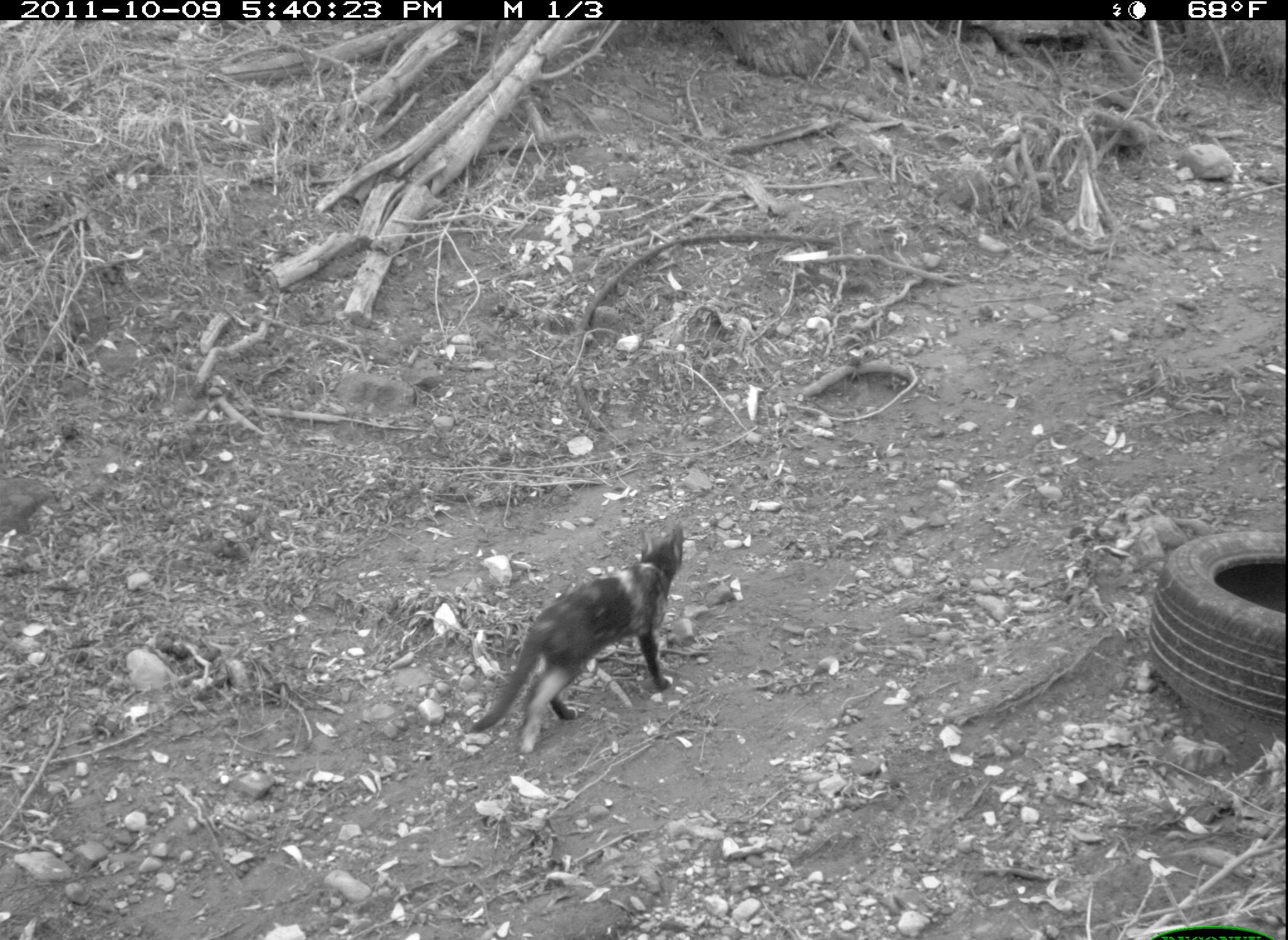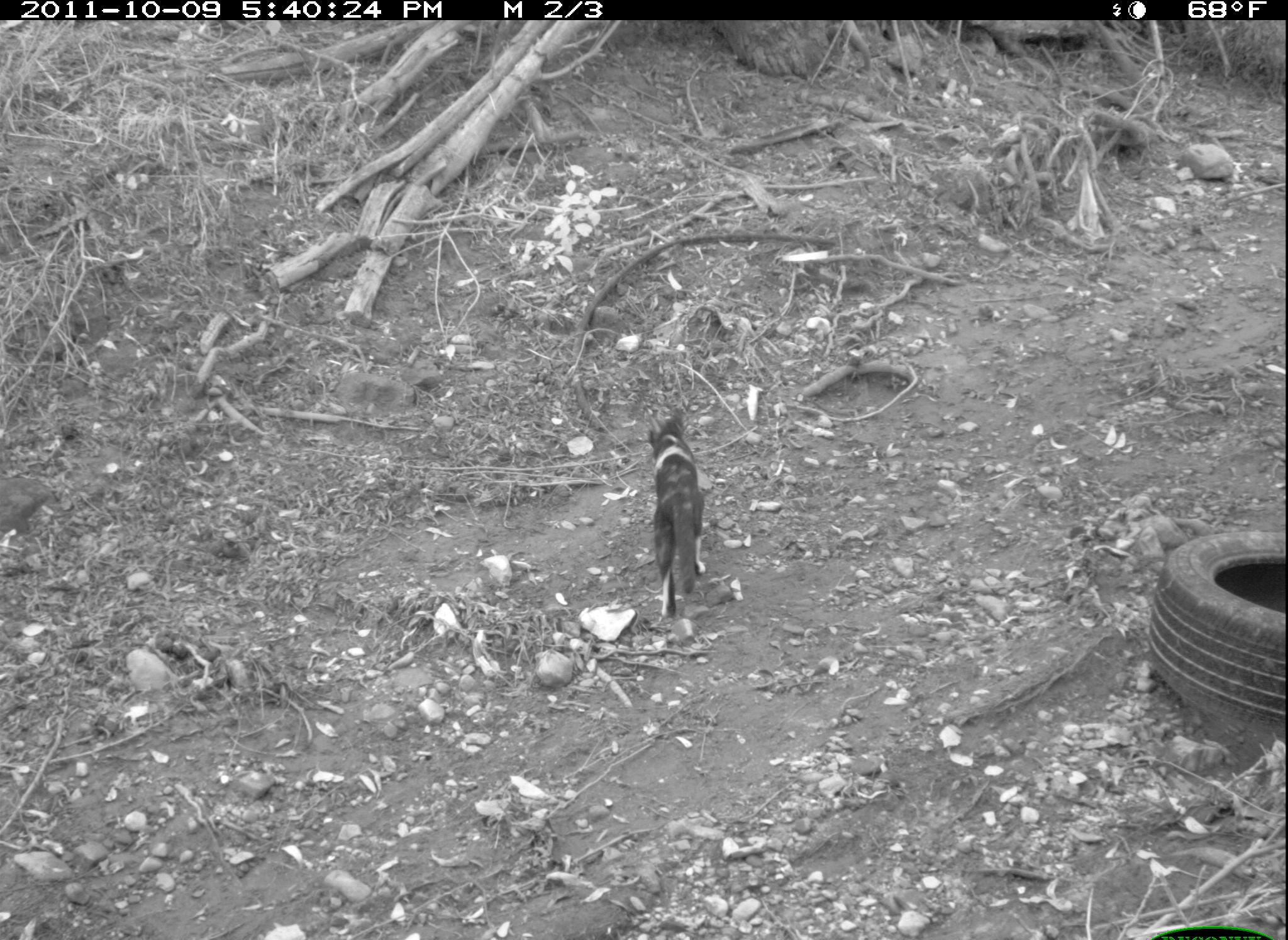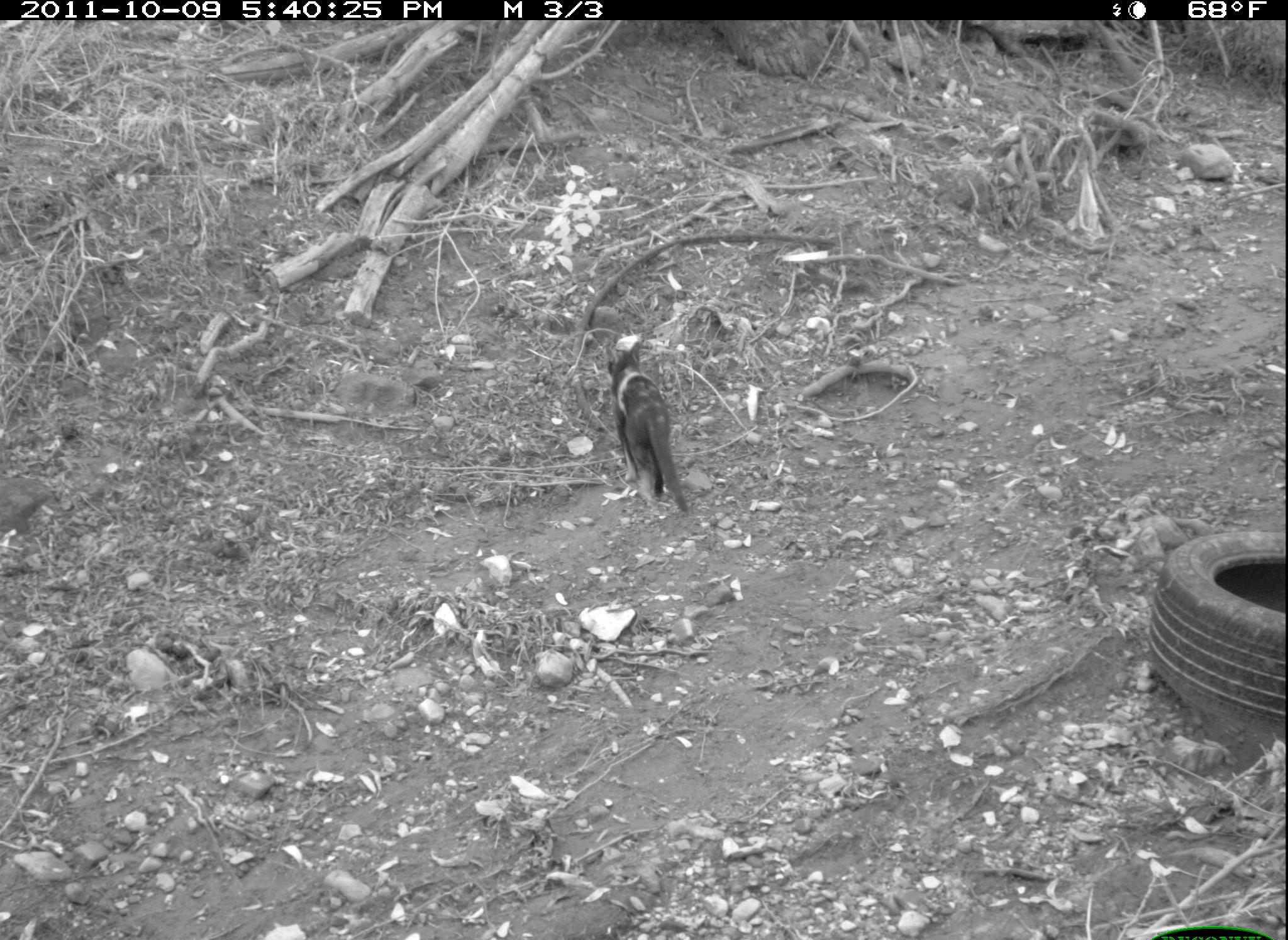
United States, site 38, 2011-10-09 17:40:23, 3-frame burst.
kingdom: Animalia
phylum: Chordata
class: Mammalia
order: Carnivora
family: Felidae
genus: Felis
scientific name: Felis catus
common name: cat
Cat (Felis catus).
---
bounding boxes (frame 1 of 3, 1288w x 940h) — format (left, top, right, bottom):
cat: (460, 519, 691, 759)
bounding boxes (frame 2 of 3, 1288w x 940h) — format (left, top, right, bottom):
cat: (634, 404, 716, 636)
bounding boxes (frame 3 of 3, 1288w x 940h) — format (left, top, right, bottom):
cat: (603, 340, 691, 517)